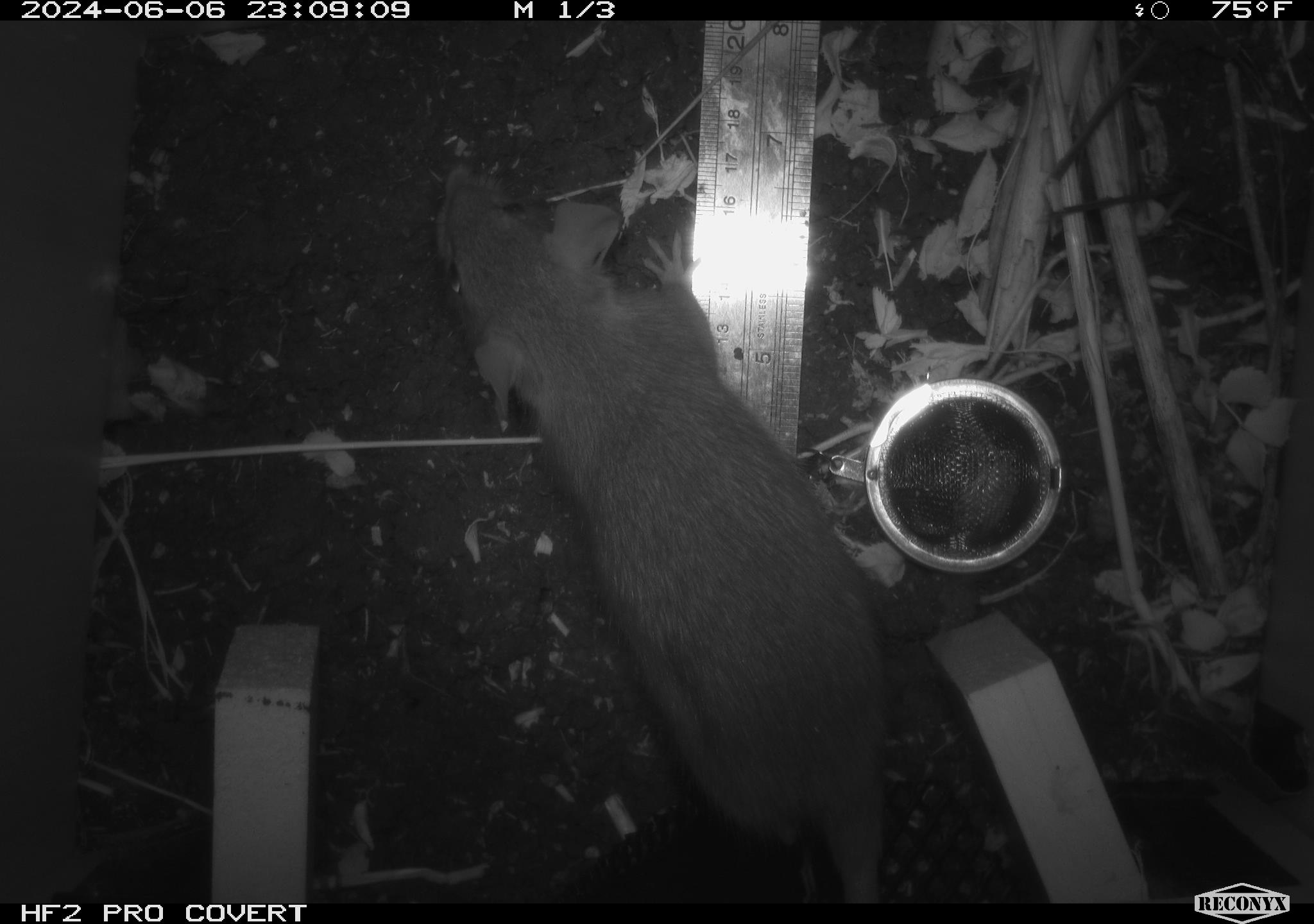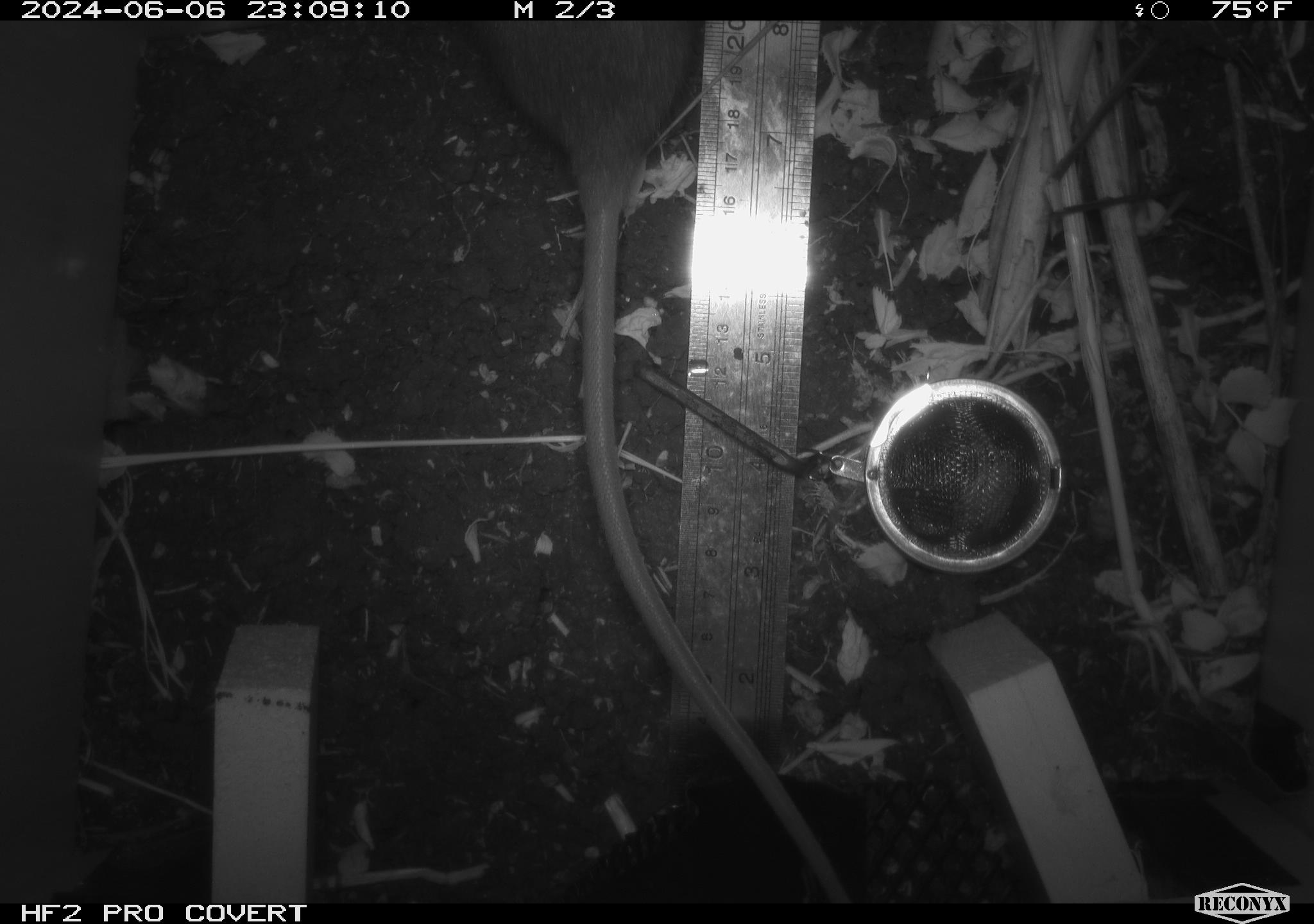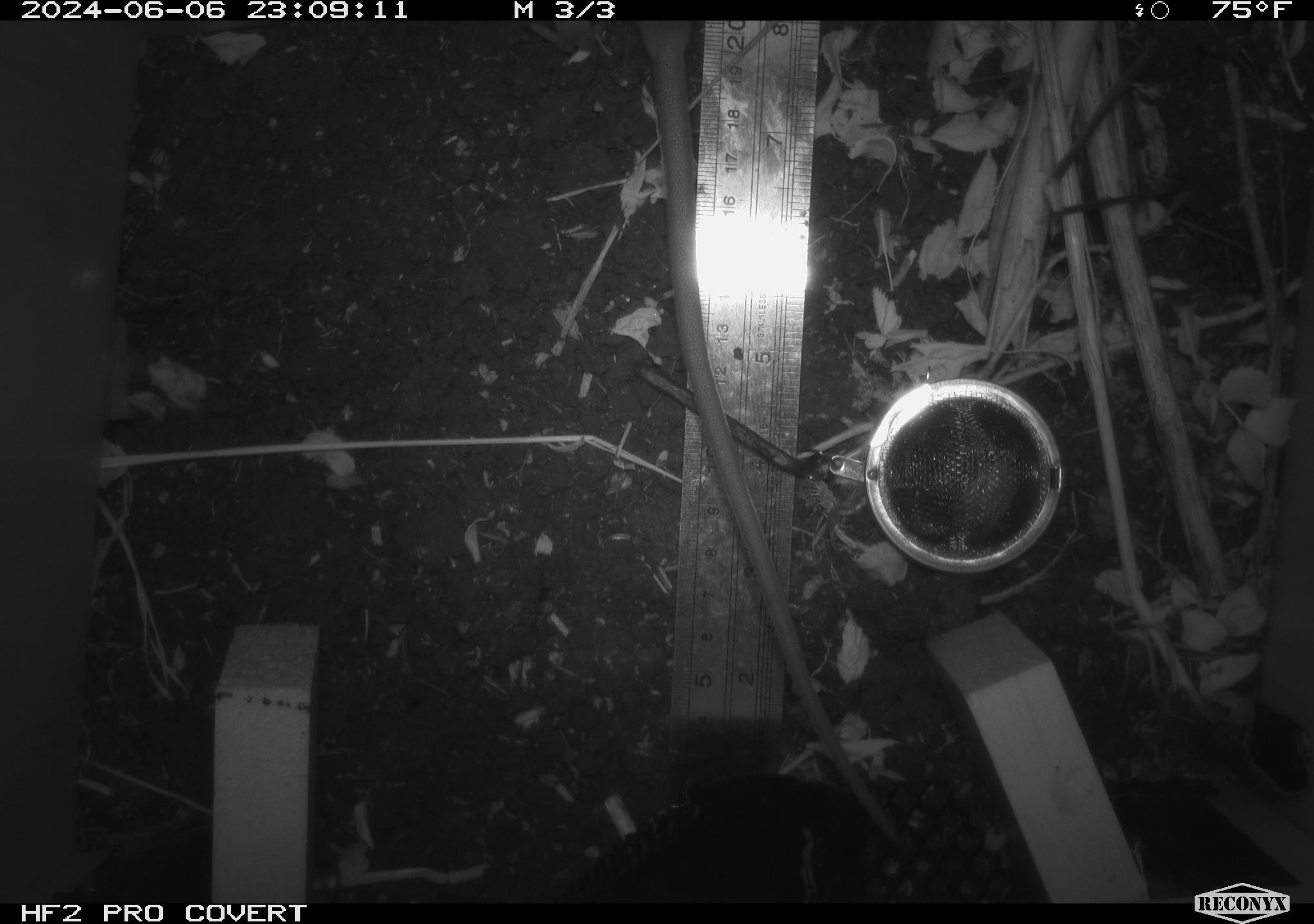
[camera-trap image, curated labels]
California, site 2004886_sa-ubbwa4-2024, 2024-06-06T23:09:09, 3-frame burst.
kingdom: Animalia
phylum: Chordata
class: Mammalia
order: Rodentia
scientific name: Rodentia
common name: woodrat or rat or mouse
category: woodrat or rat or mouse species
Woodrat or rat or mouse species (woodrat or rat or mouse) (Rodentia).